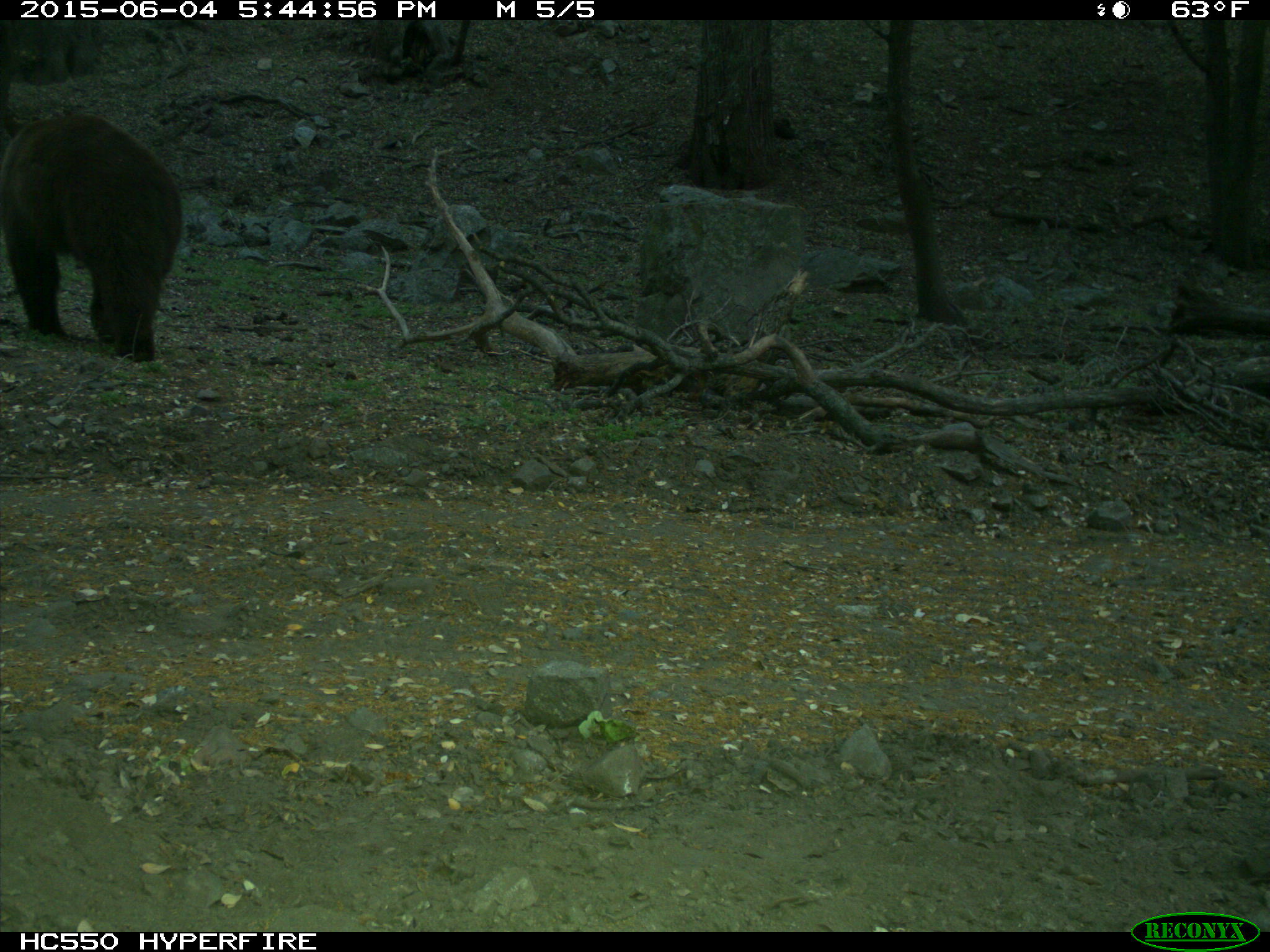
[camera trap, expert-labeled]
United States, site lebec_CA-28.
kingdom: Animalia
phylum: Chordata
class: Mammalia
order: Carnivora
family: Ursidae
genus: Ursus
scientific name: Ursus americanus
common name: american black bear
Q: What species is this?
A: Ursus americanus (american black bear).